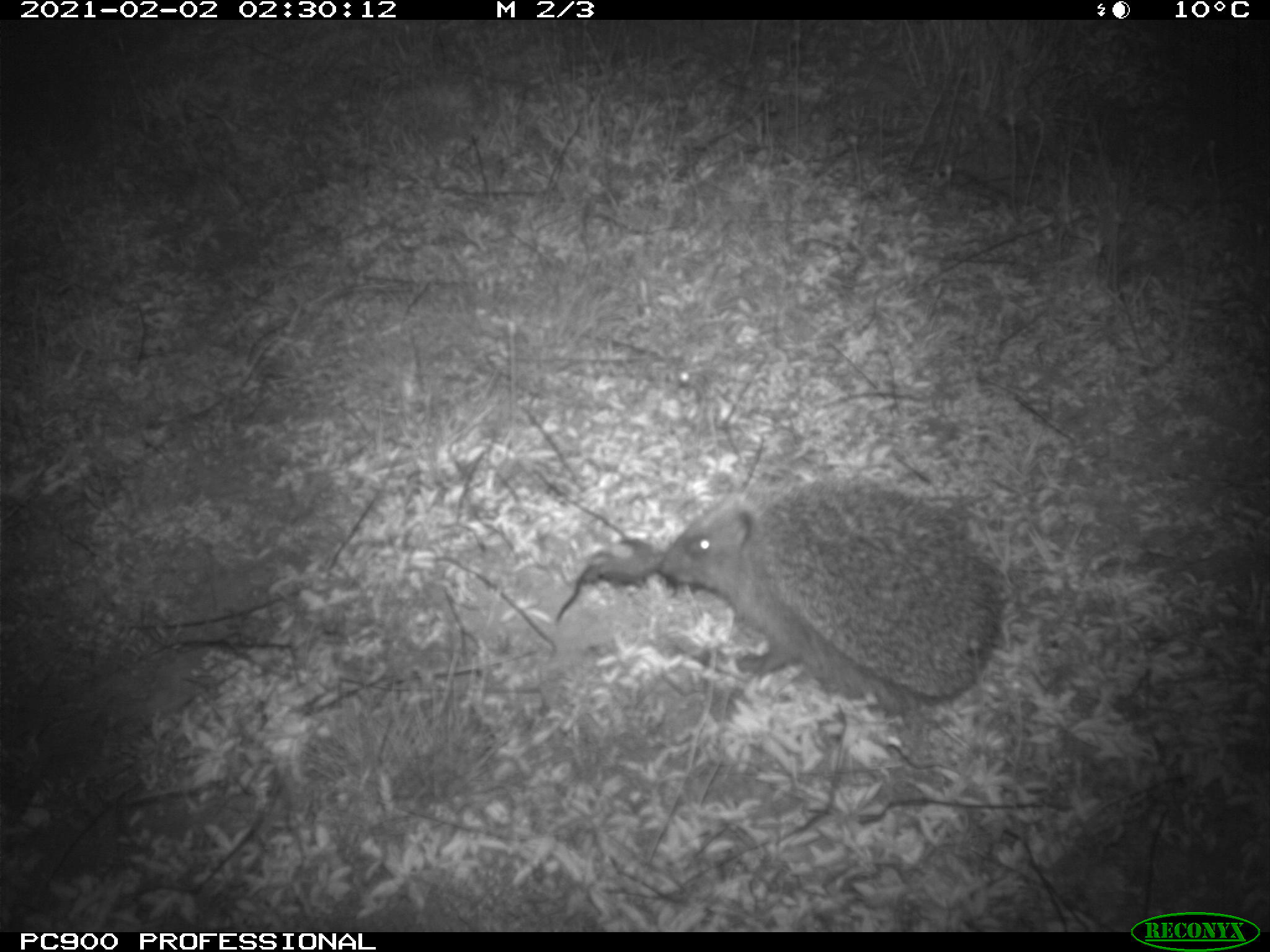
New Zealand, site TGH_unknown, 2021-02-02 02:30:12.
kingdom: Animalia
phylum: Chordata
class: Mammalia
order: Eulipotyphla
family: Erinaceidae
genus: Erinaceus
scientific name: Erinaceus europaeus europaeus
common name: european hedgehog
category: hedgehog